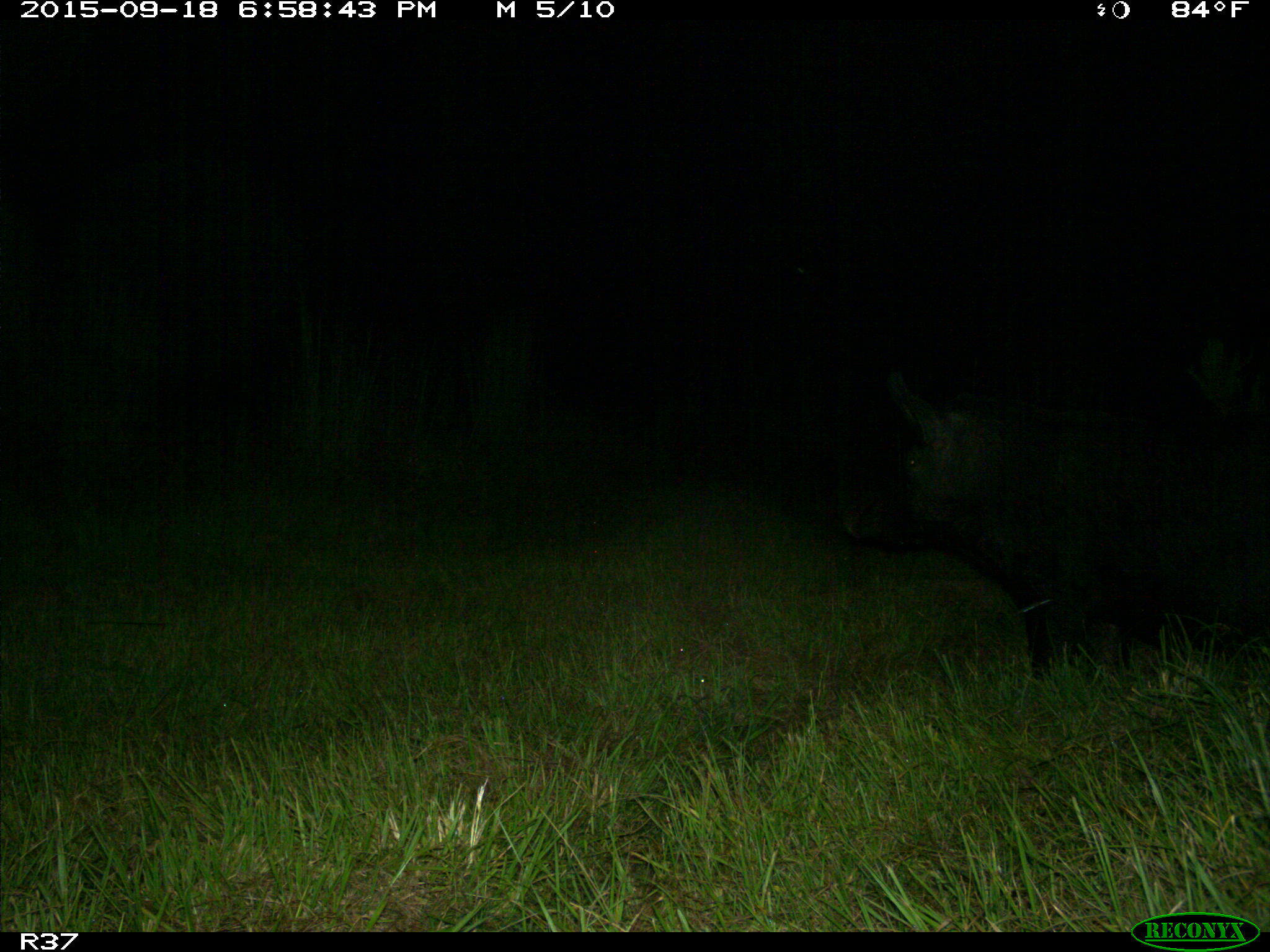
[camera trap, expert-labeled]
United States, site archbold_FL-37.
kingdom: Animalia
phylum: Chordata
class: Mammalia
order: Artiodactyla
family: Suidae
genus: Sus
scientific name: Sus scrofa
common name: wild boar